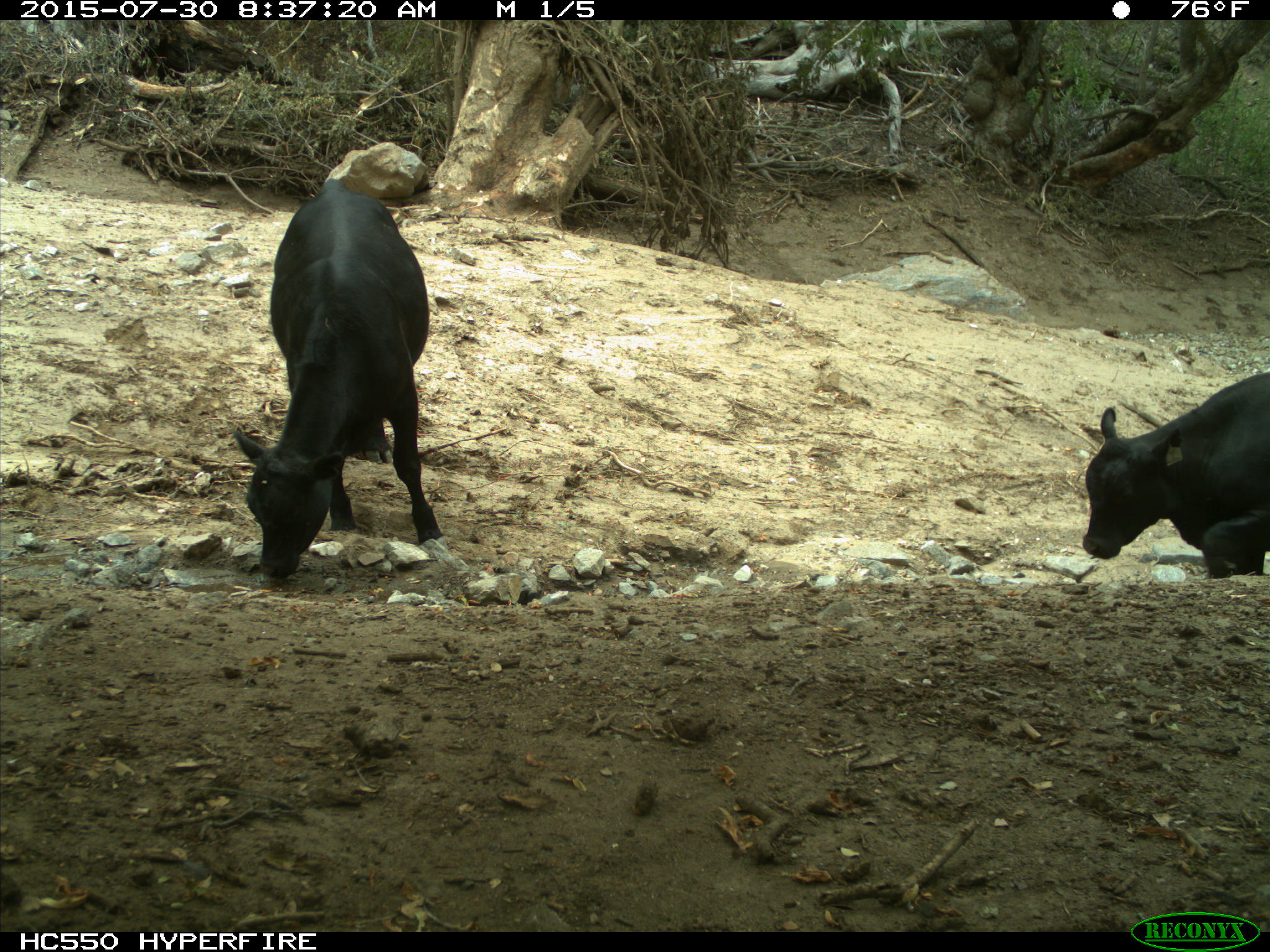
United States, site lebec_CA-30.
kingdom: Animalia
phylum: Chordata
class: Mammalia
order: Artiodactyla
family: Bovidae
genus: Bos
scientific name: Bos taurus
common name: domestic cow